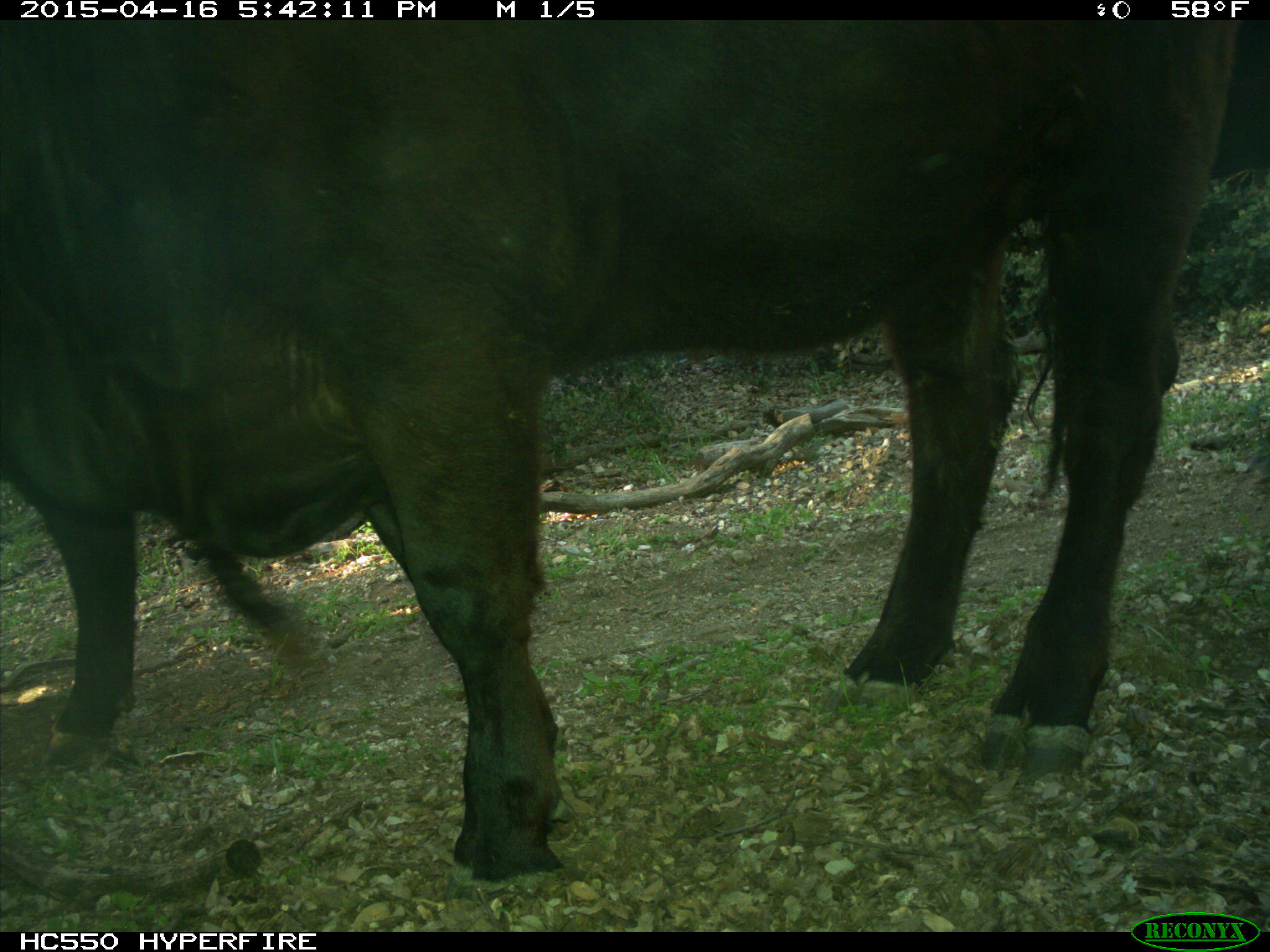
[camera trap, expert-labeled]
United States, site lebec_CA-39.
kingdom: Animalia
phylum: Chordata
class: Mammalia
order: Artiodactyla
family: Bovidae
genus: Bos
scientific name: Bos taurus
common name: domestic cow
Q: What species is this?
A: Bos taurus (domestic cow).